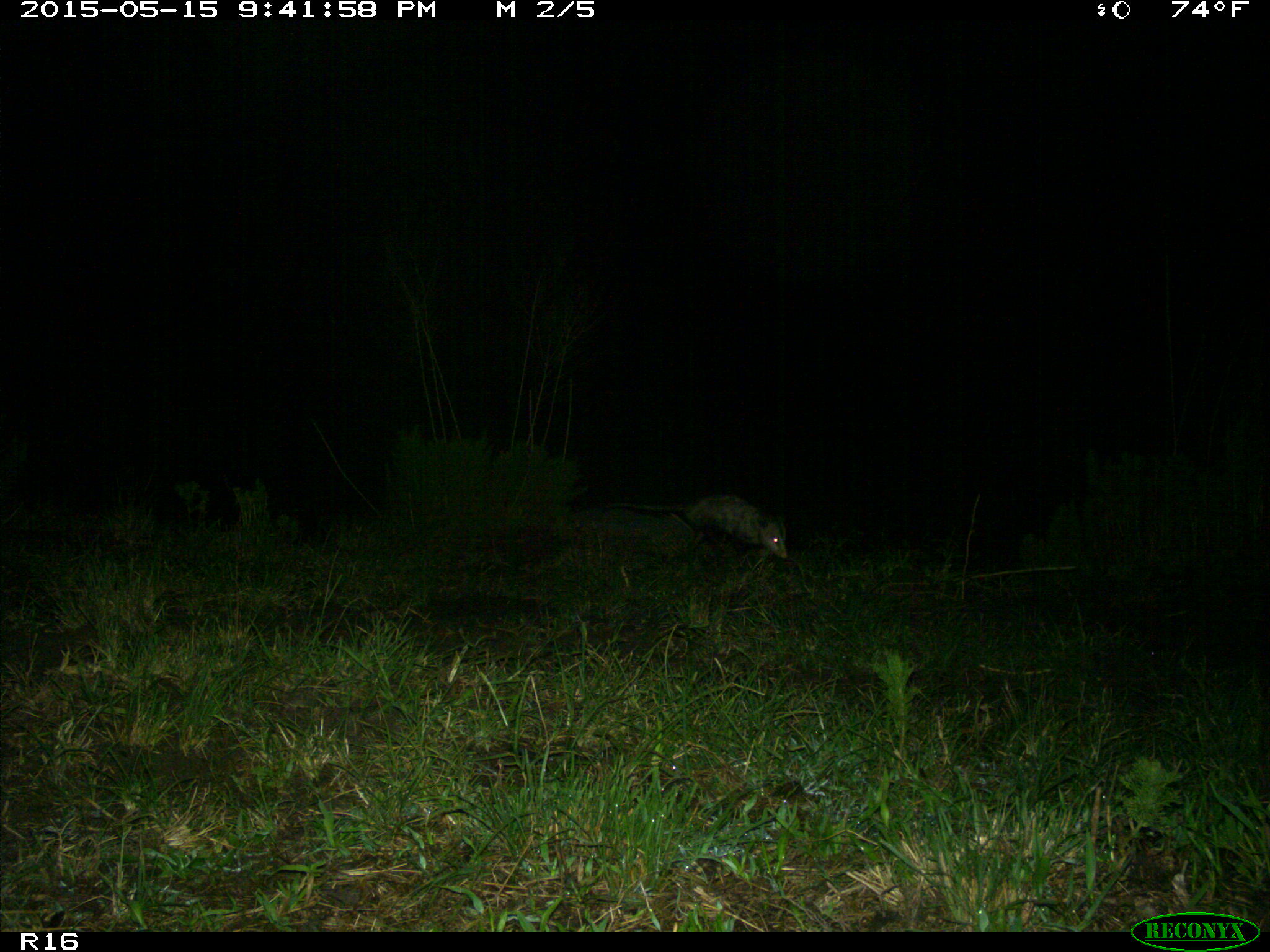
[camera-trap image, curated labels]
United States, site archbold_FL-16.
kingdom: Animalia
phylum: Chordata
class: Mammalia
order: Didelphimorphia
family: Didelphidae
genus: Didelphis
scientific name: Didelphis virginiana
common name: virginia opossum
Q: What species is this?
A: Didelphis virginiana (virginia opossum).